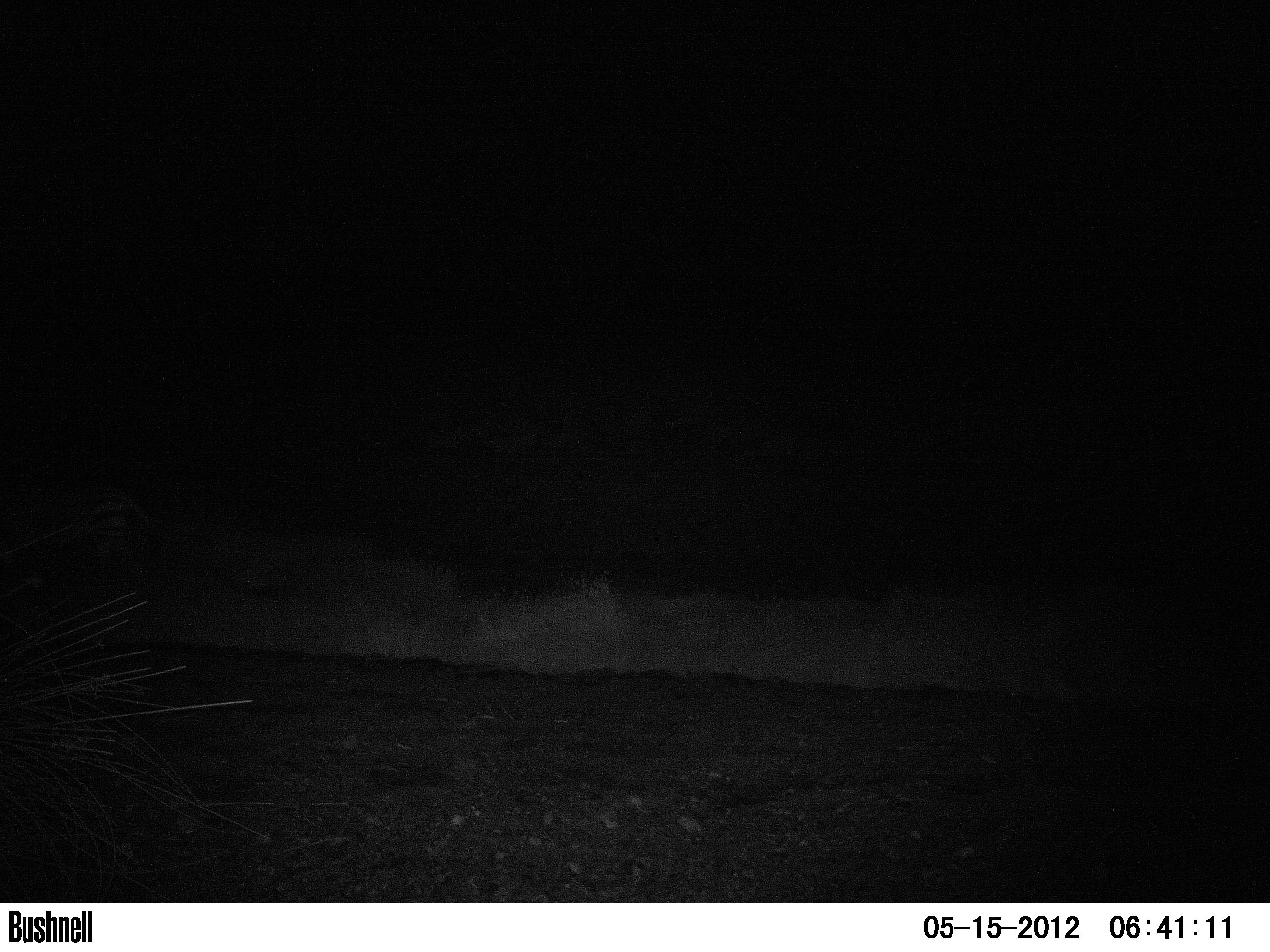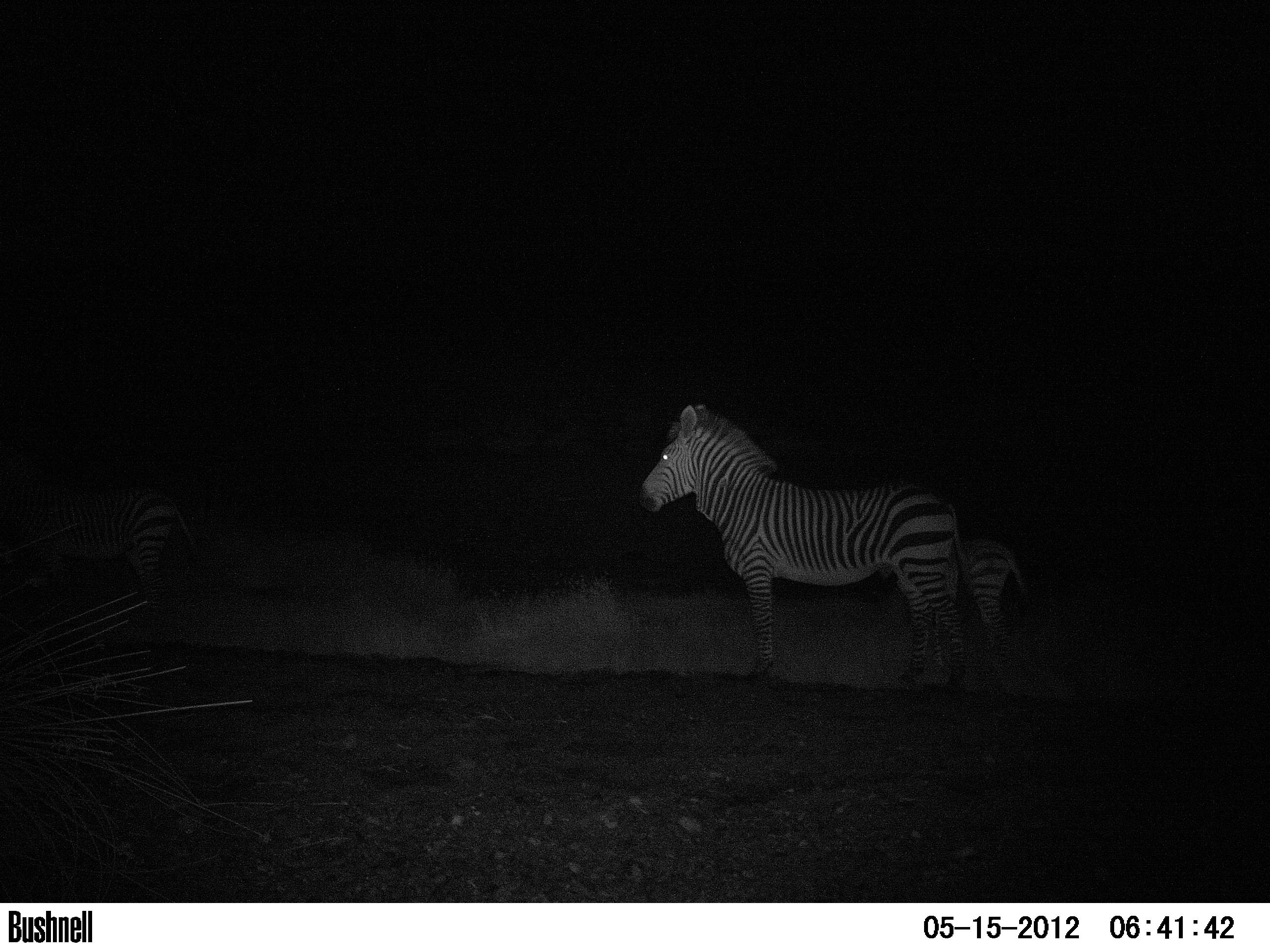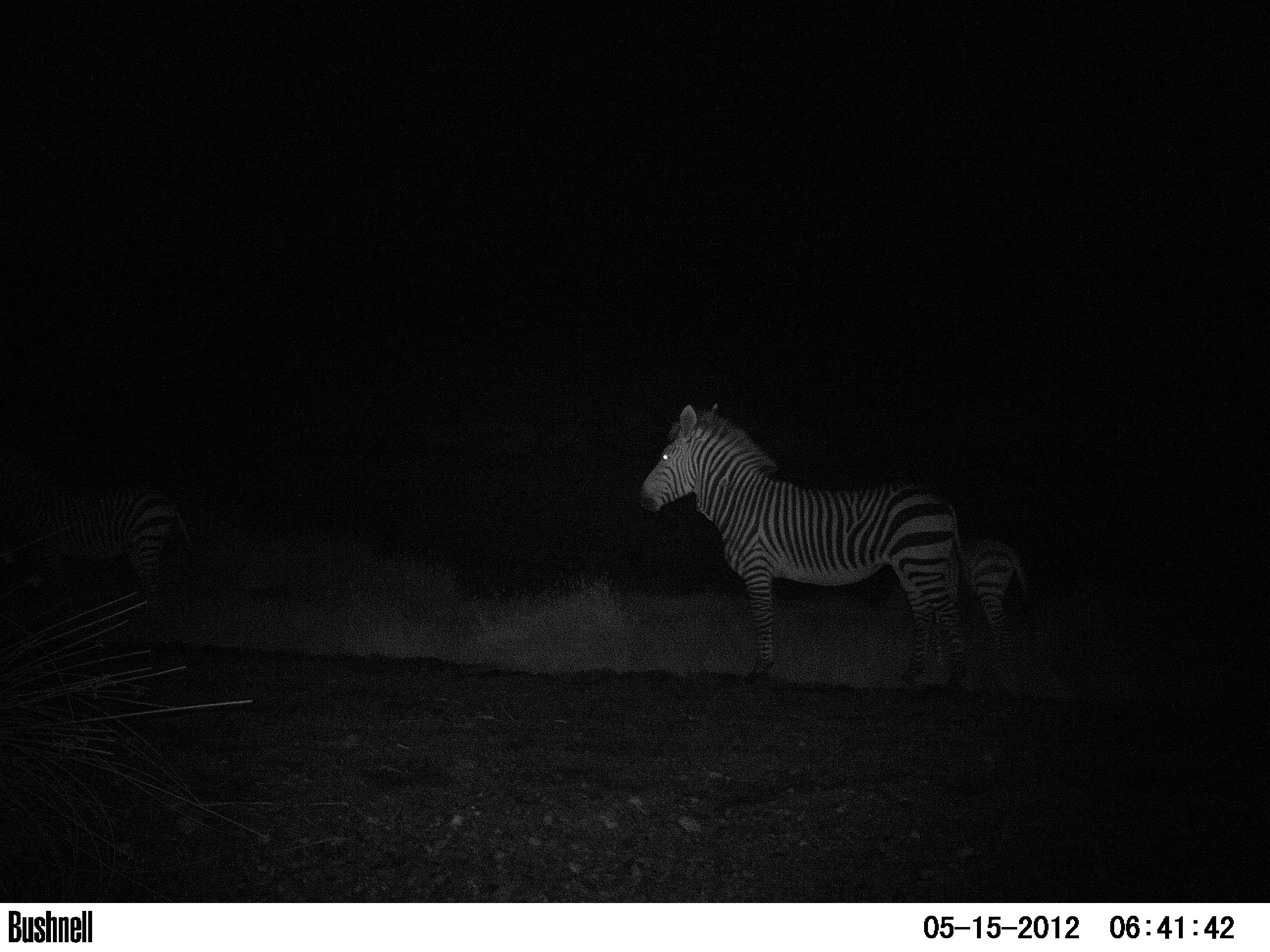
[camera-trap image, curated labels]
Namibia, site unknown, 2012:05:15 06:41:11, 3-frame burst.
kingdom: Animalia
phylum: Chordata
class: Mammalia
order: Perissodactyla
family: Equidae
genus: Equus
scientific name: Equus zebra hartmannae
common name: hartmann's mountain zebra